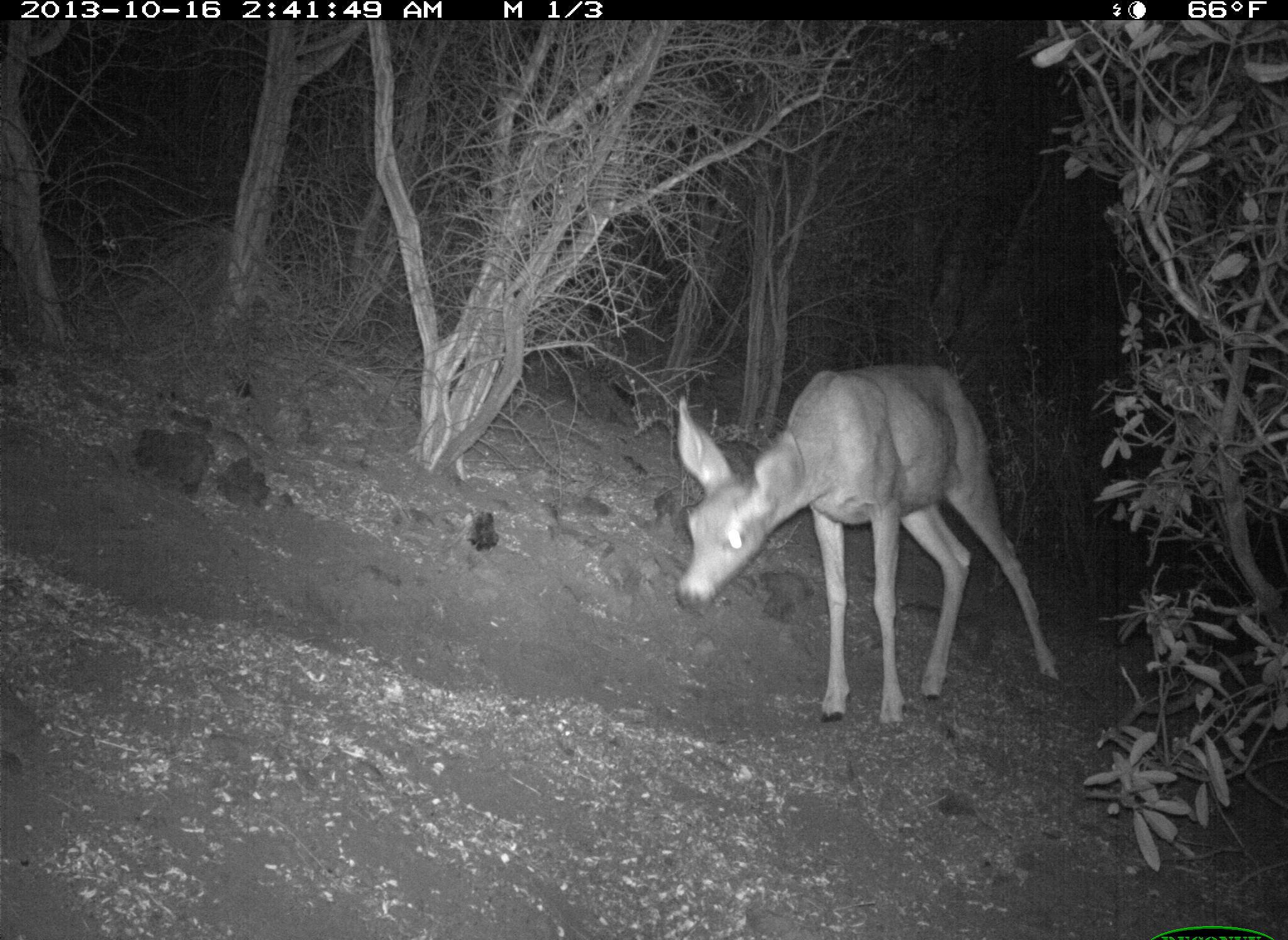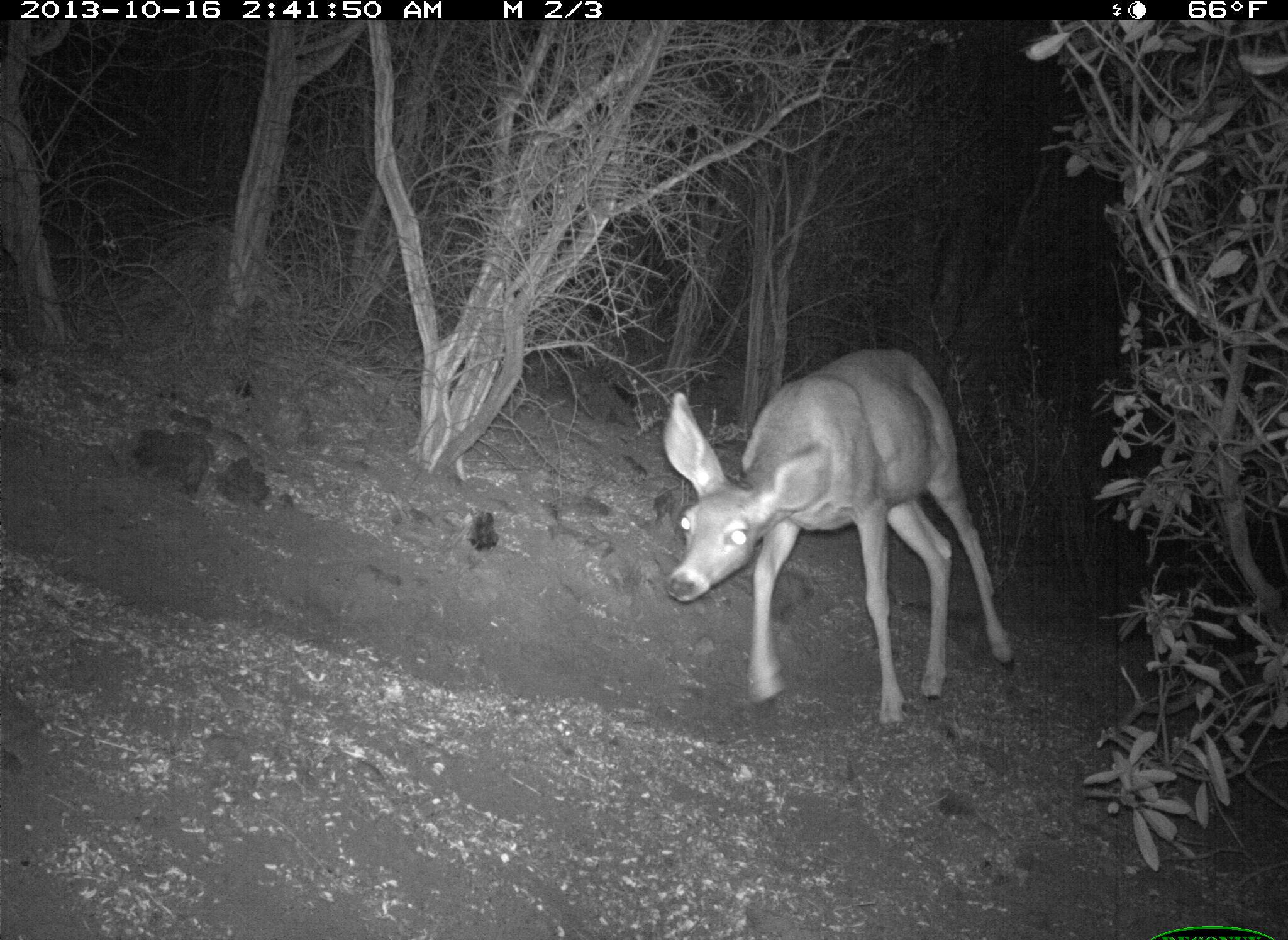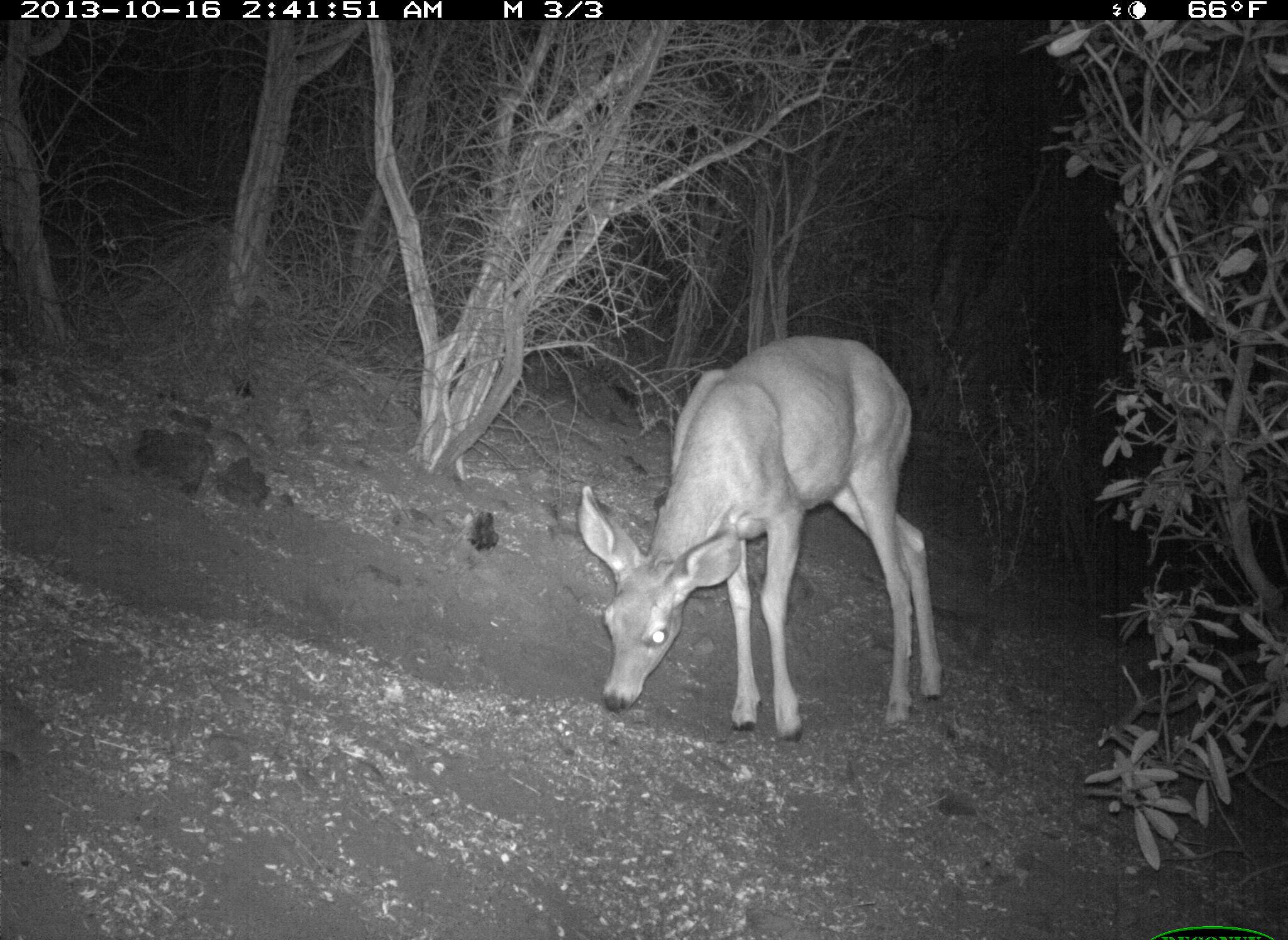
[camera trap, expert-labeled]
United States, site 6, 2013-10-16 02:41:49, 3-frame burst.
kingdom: Animalia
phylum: Chordata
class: Mammalia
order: Artiodactyla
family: Cervidae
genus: Odocoileus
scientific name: Odocoileus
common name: deer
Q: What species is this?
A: Deer (Odocoileus).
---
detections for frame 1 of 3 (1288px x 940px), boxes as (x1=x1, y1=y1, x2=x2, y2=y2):
deer: (x1=674, y1=363, x2=1064, y2=729)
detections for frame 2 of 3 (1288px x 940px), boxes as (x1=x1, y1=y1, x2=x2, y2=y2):
deer: (x1=663, y1=348, x2=1017, y2=733)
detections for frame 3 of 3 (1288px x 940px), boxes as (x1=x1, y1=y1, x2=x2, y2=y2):
deer: (x1=577, y1=335, x2=946, y2=743)